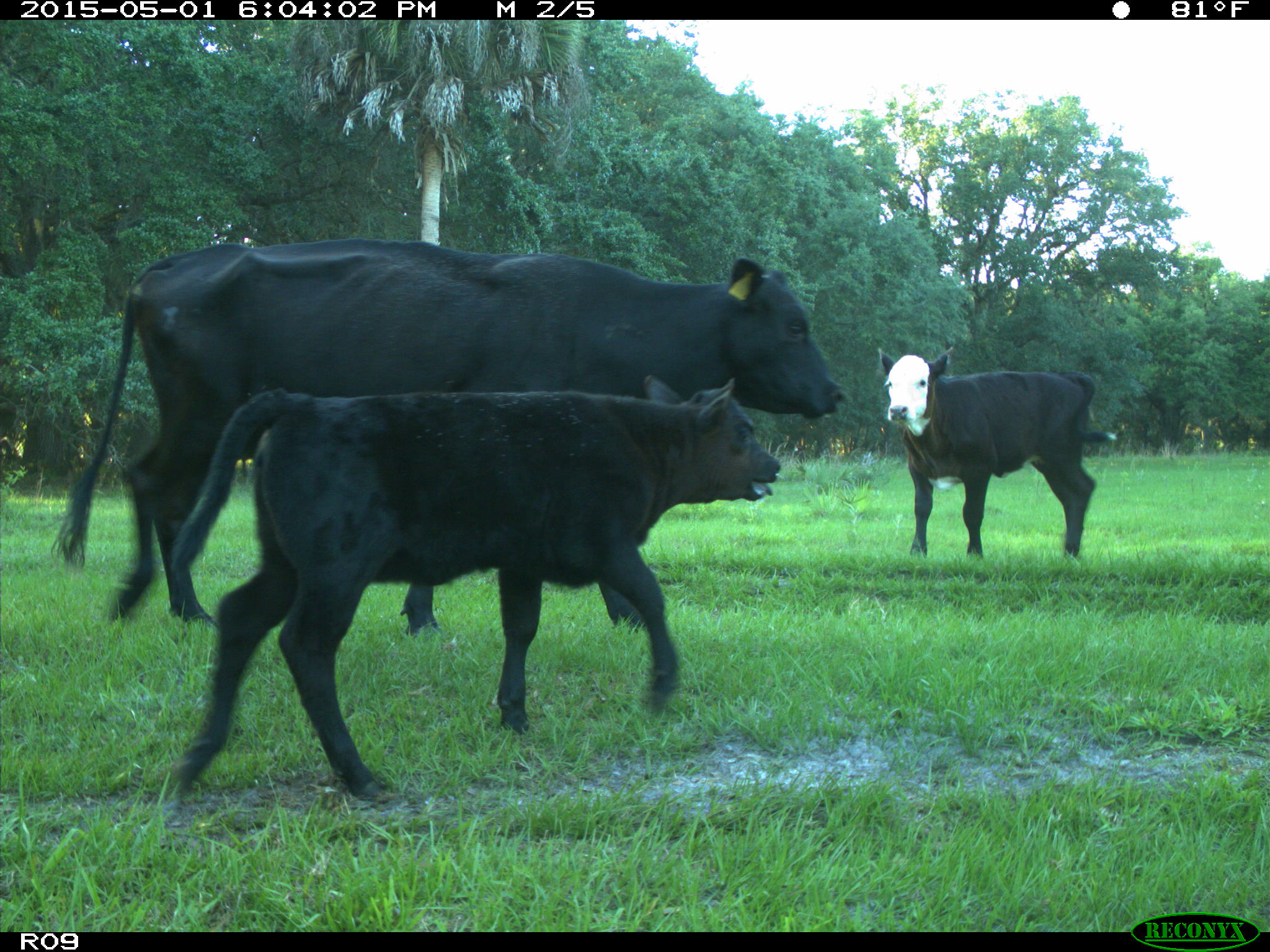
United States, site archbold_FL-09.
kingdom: Animalia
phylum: Chordata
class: Mammalia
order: Artiodactyla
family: Bovidae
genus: Bos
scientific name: Bos taurus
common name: domestic cow